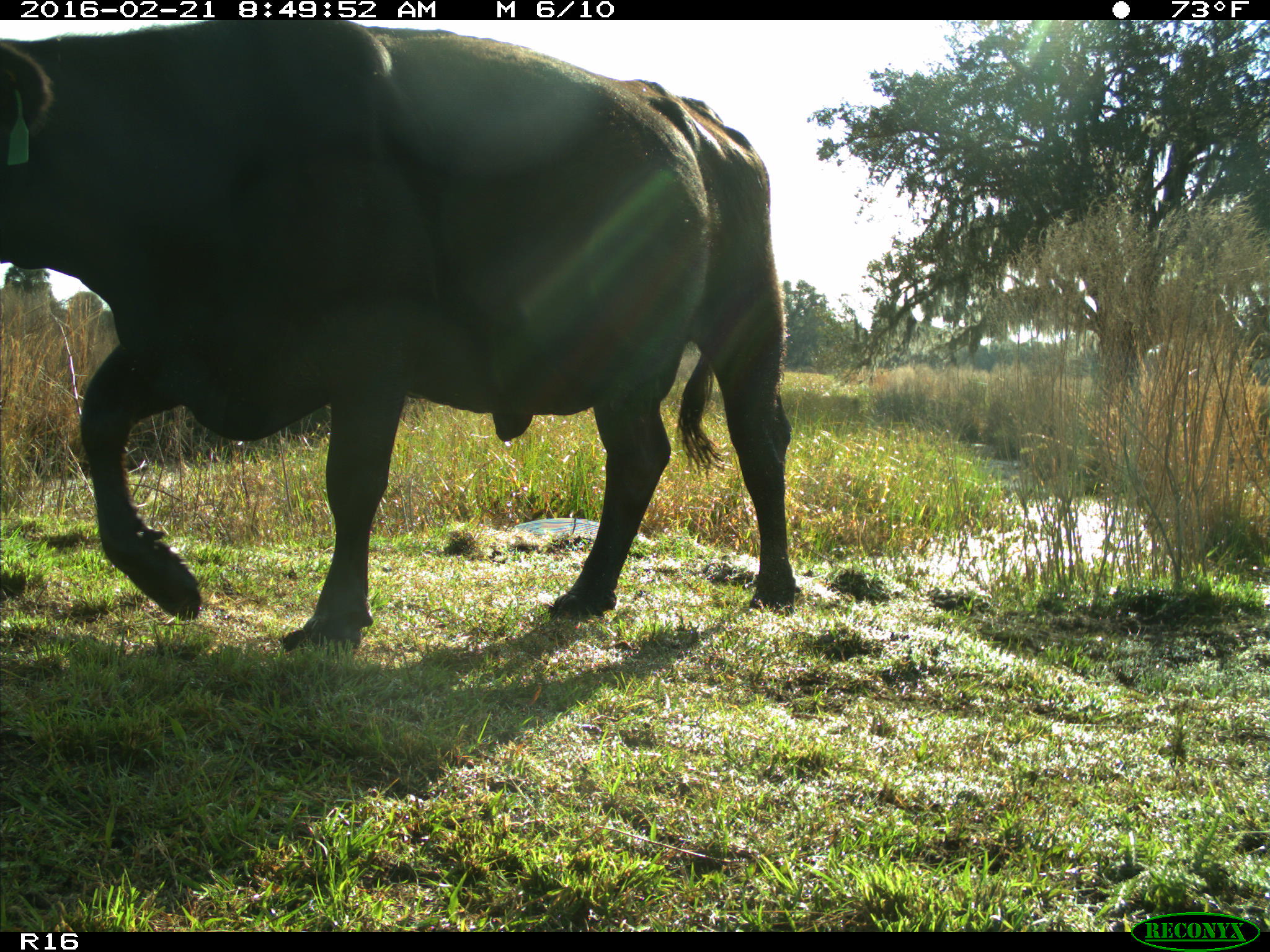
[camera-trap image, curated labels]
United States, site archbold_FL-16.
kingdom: Animalia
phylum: Chordata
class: Mammalia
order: Artiodactyla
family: Bovidae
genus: Bos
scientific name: Bos taurus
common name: domestic cow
Bos taurus (domestic cow).